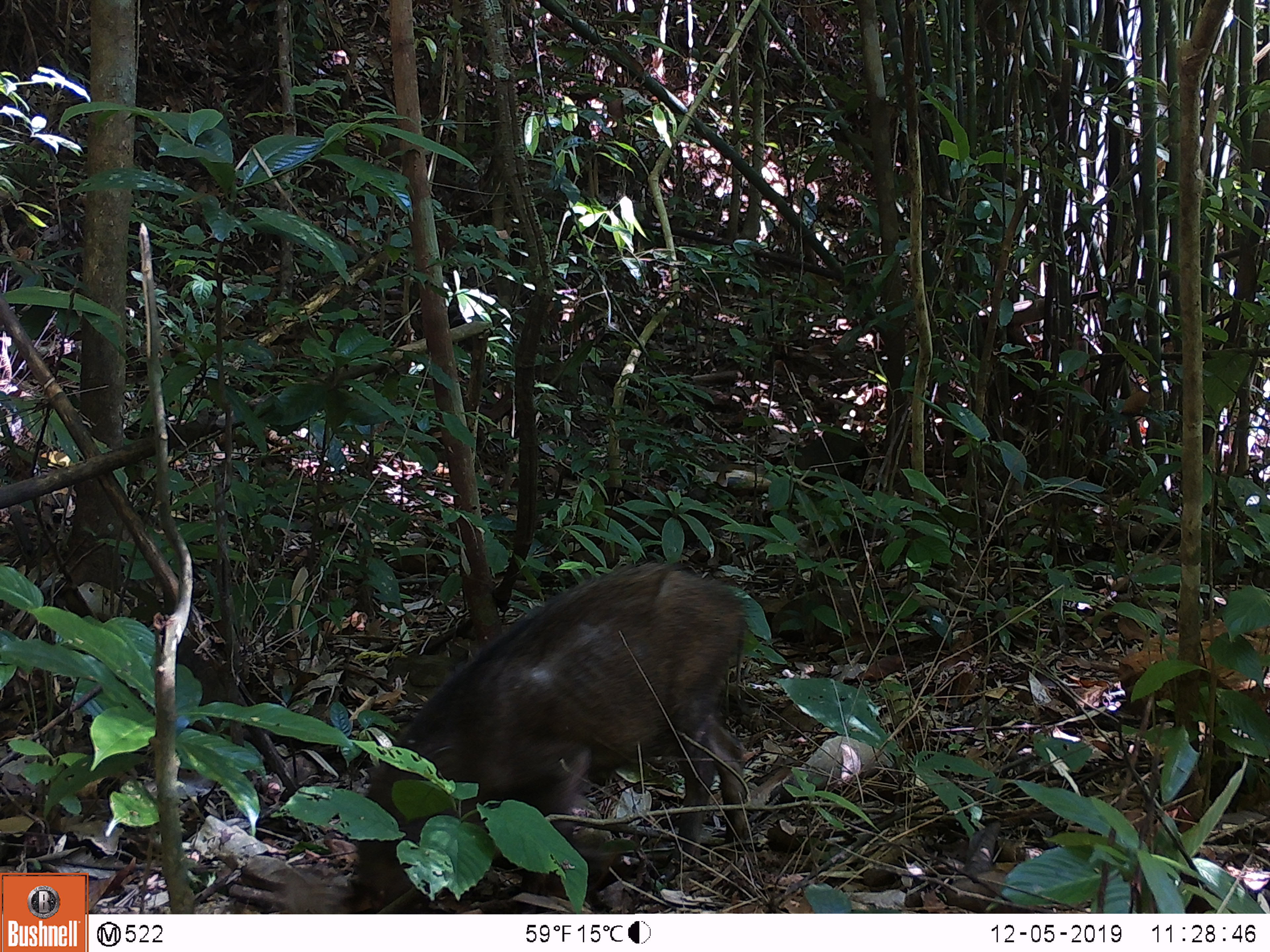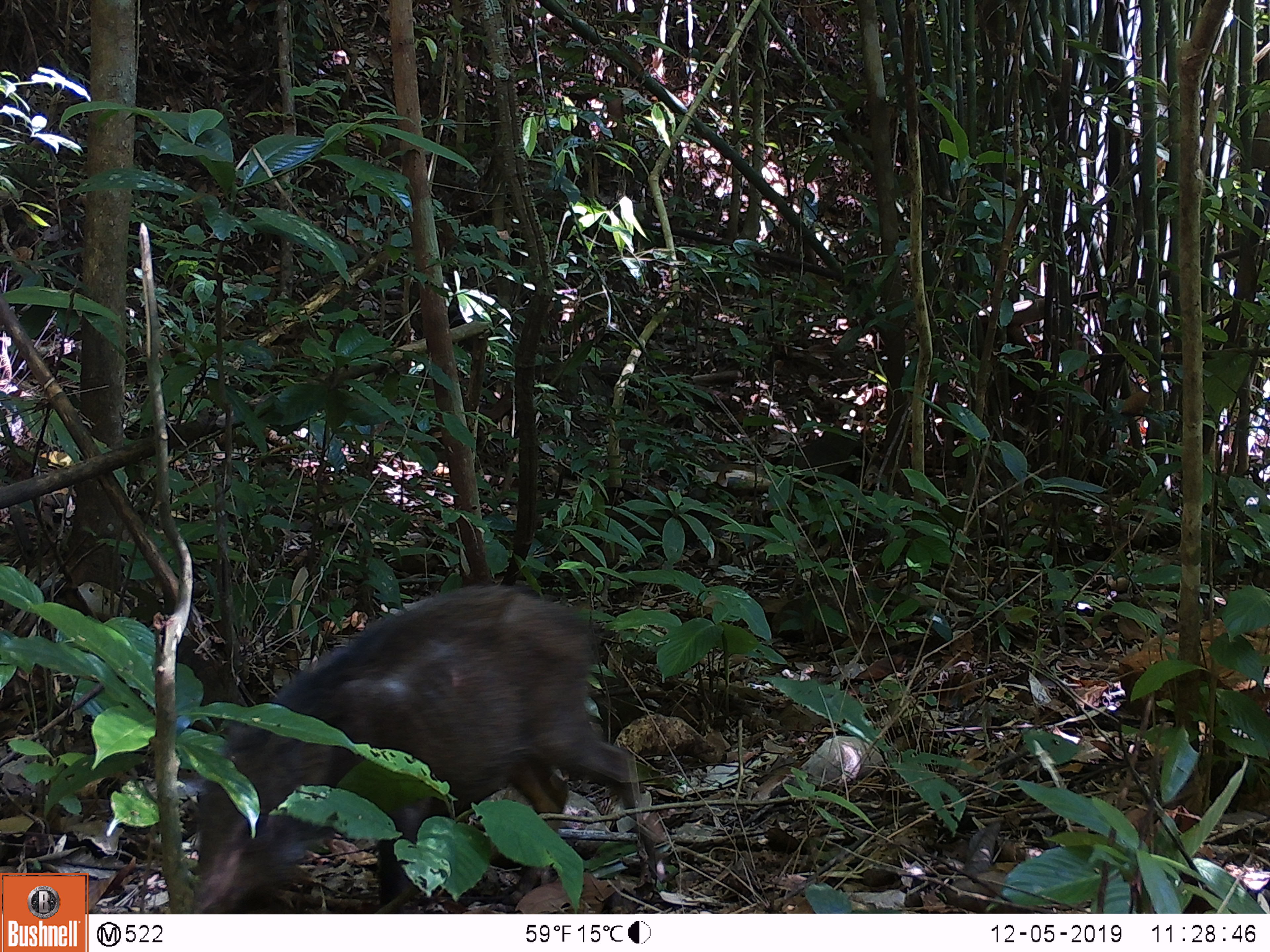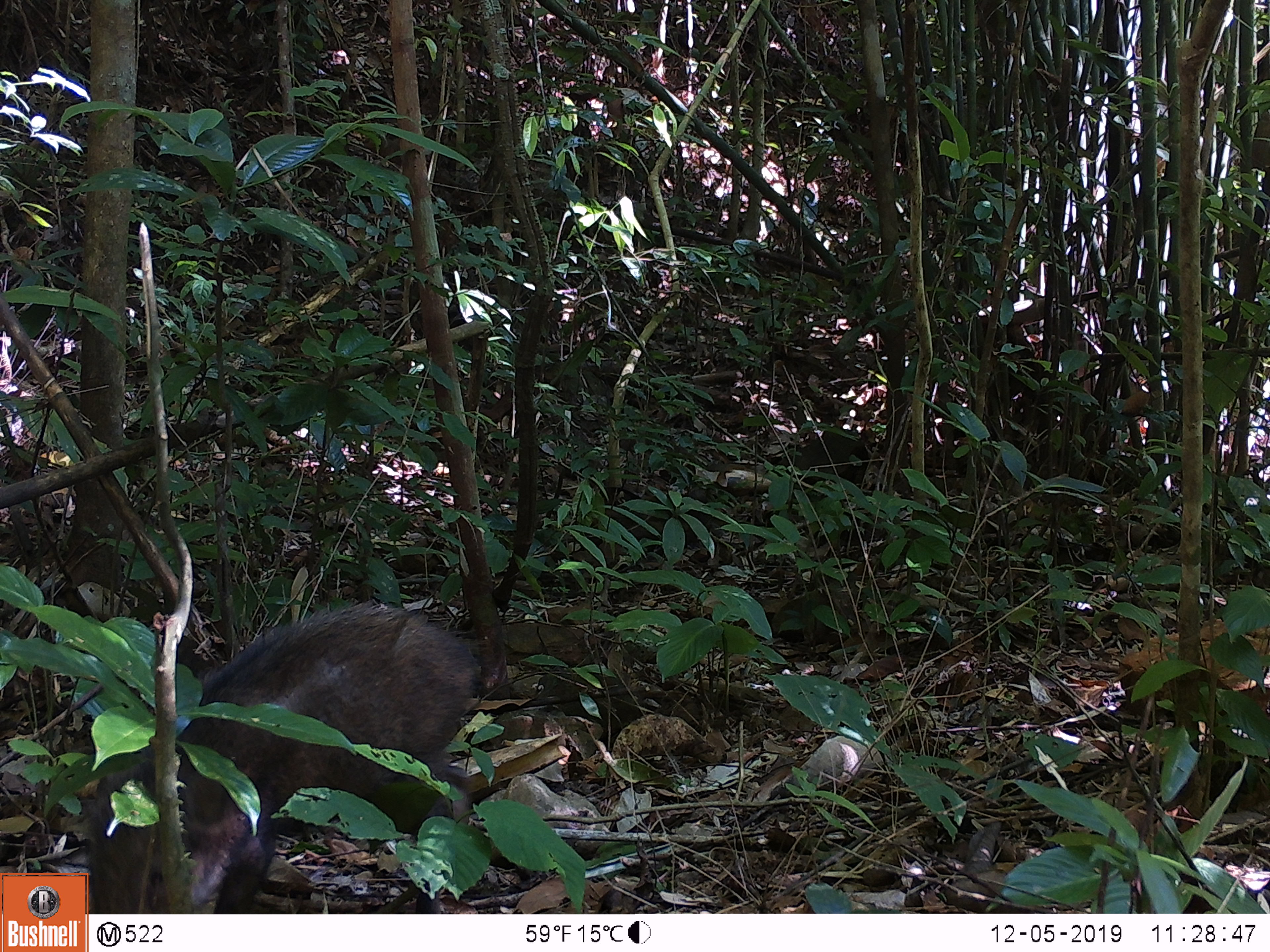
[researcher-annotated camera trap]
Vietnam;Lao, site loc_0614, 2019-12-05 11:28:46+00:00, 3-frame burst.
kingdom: Animalia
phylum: Chordata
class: Mammalia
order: Artiodactyla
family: Suidae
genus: Sus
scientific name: Sus scrofa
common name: eurasian wild pig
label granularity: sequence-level